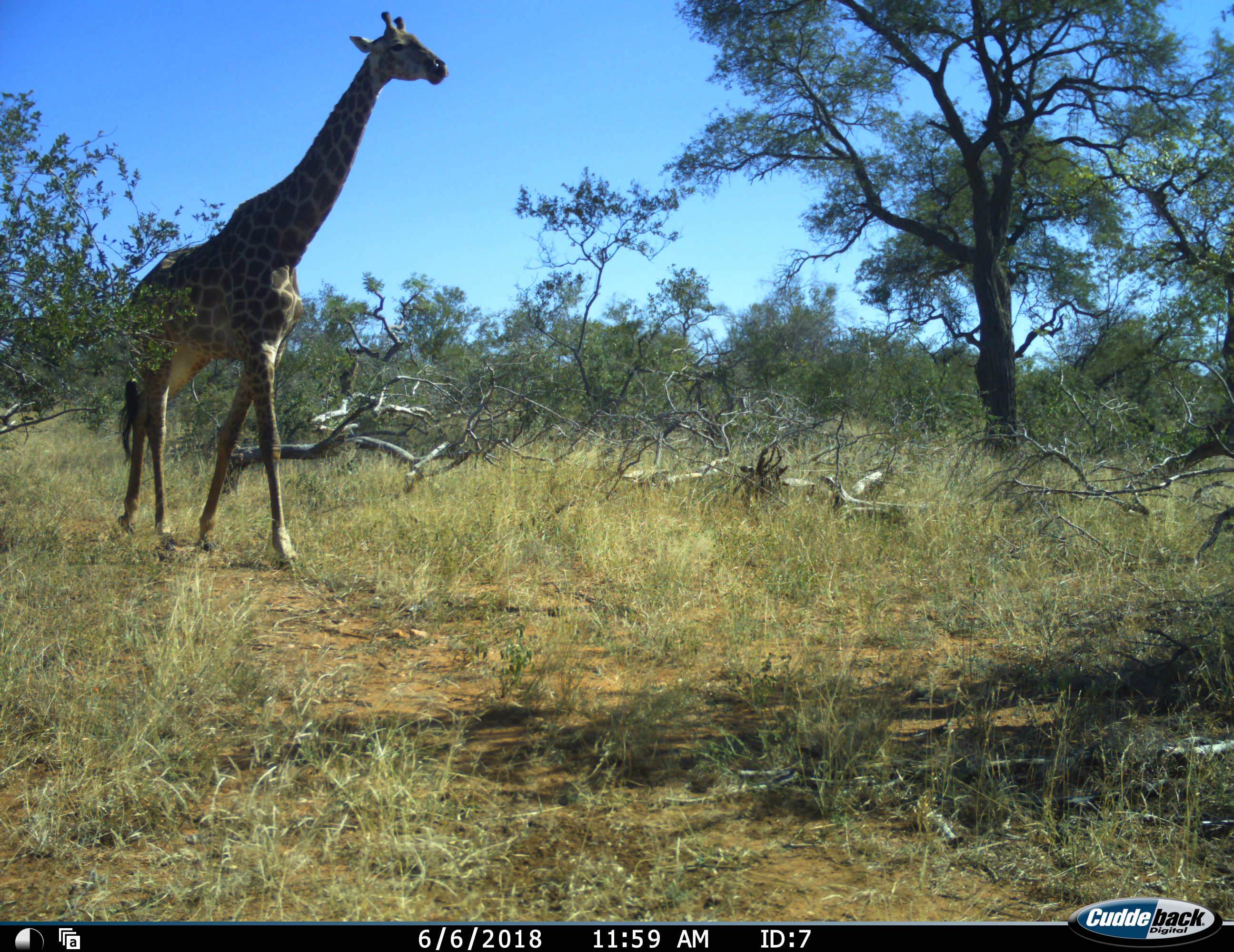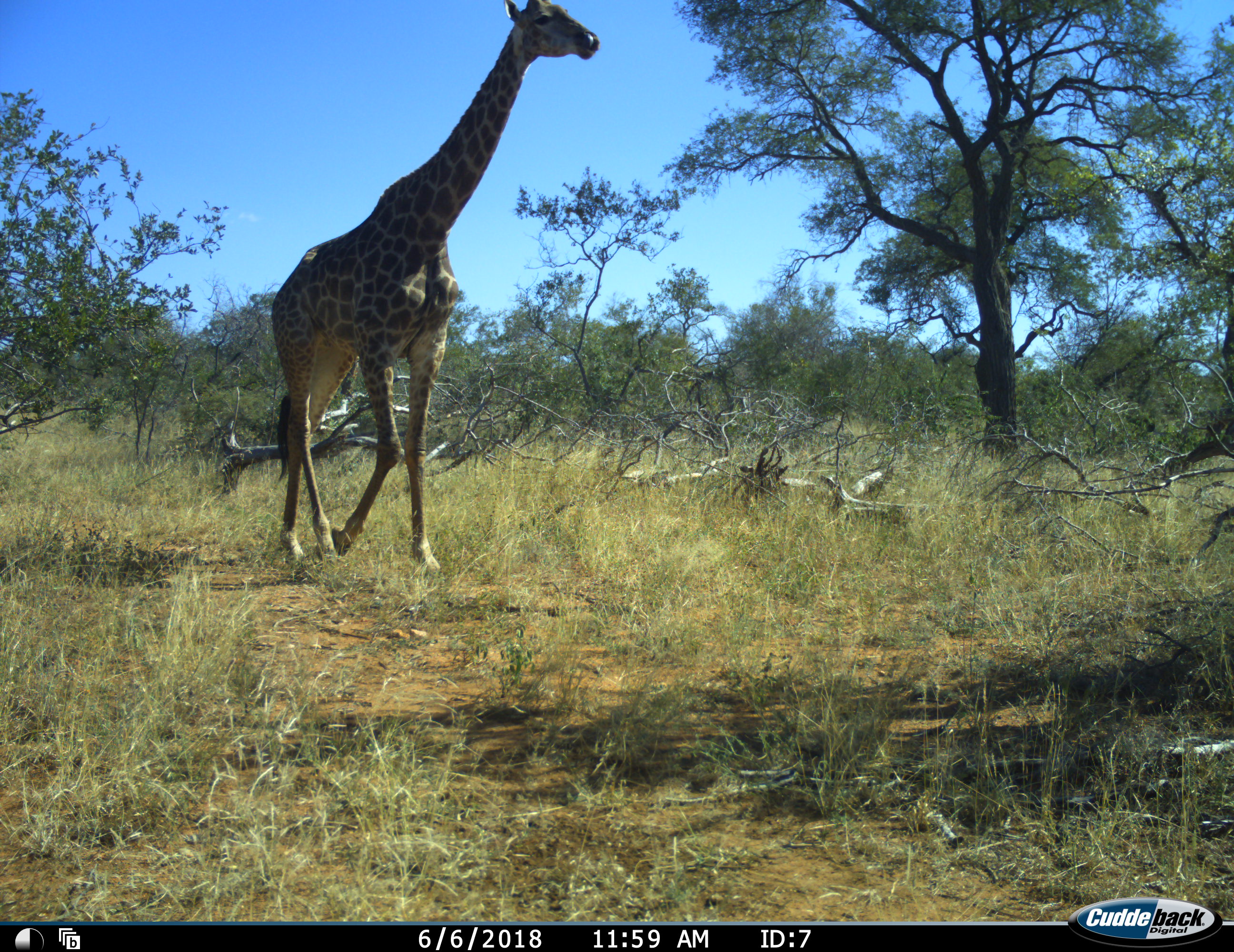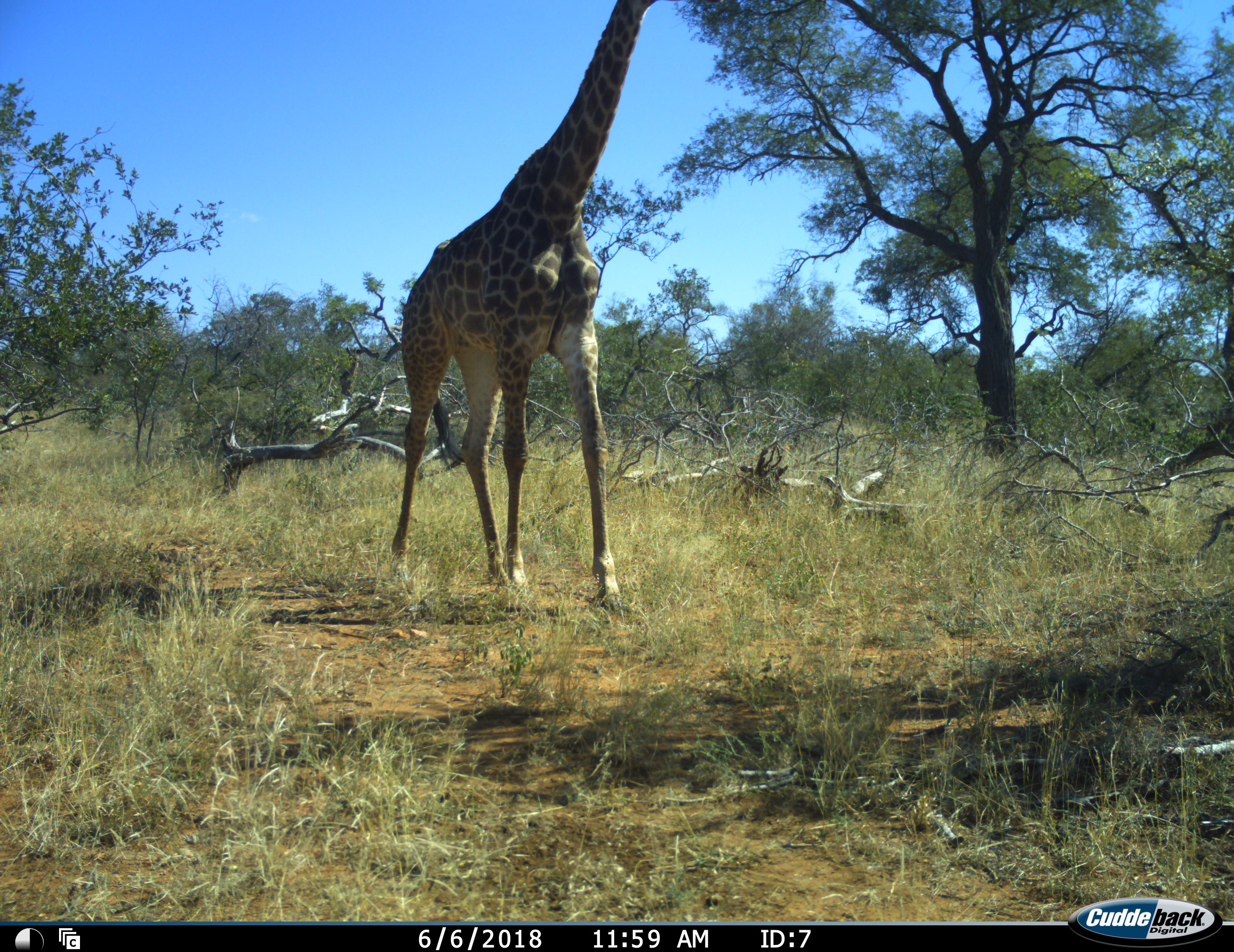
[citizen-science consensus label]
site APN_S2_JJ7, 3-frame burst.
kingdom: Animalia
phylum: Chordata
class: Mammalia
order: Artiodactyla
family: Giraffidae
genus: Giraffa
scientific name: Giraffa camelopardalis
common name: giraffe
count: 1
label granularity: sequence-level